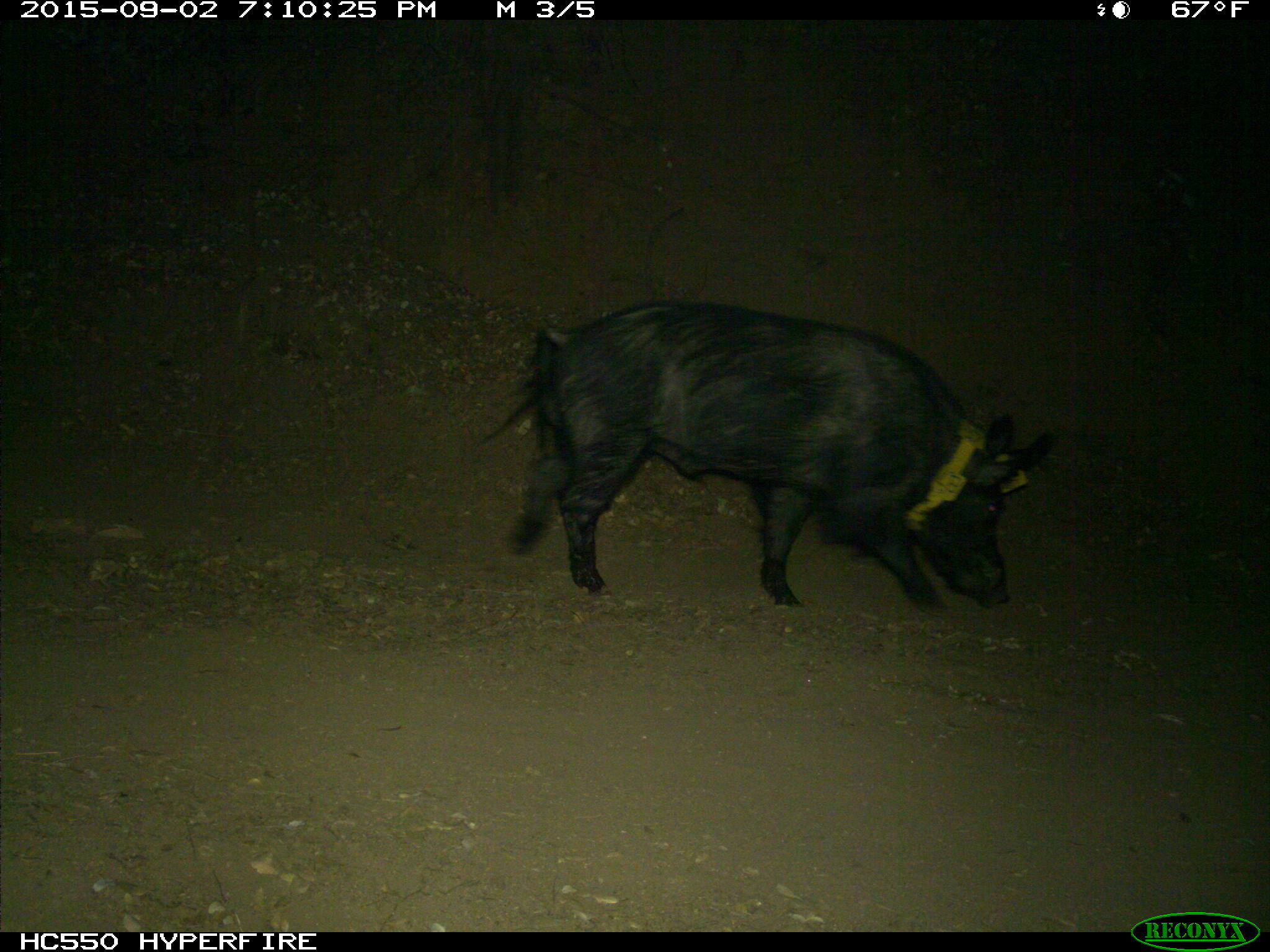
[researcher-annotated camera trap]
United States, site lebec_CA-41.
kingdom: Animalia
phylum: Chordata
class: Mammalia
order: Artiodactyla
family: Suidae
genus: Sus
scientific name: Sus scrofa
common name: wild boar